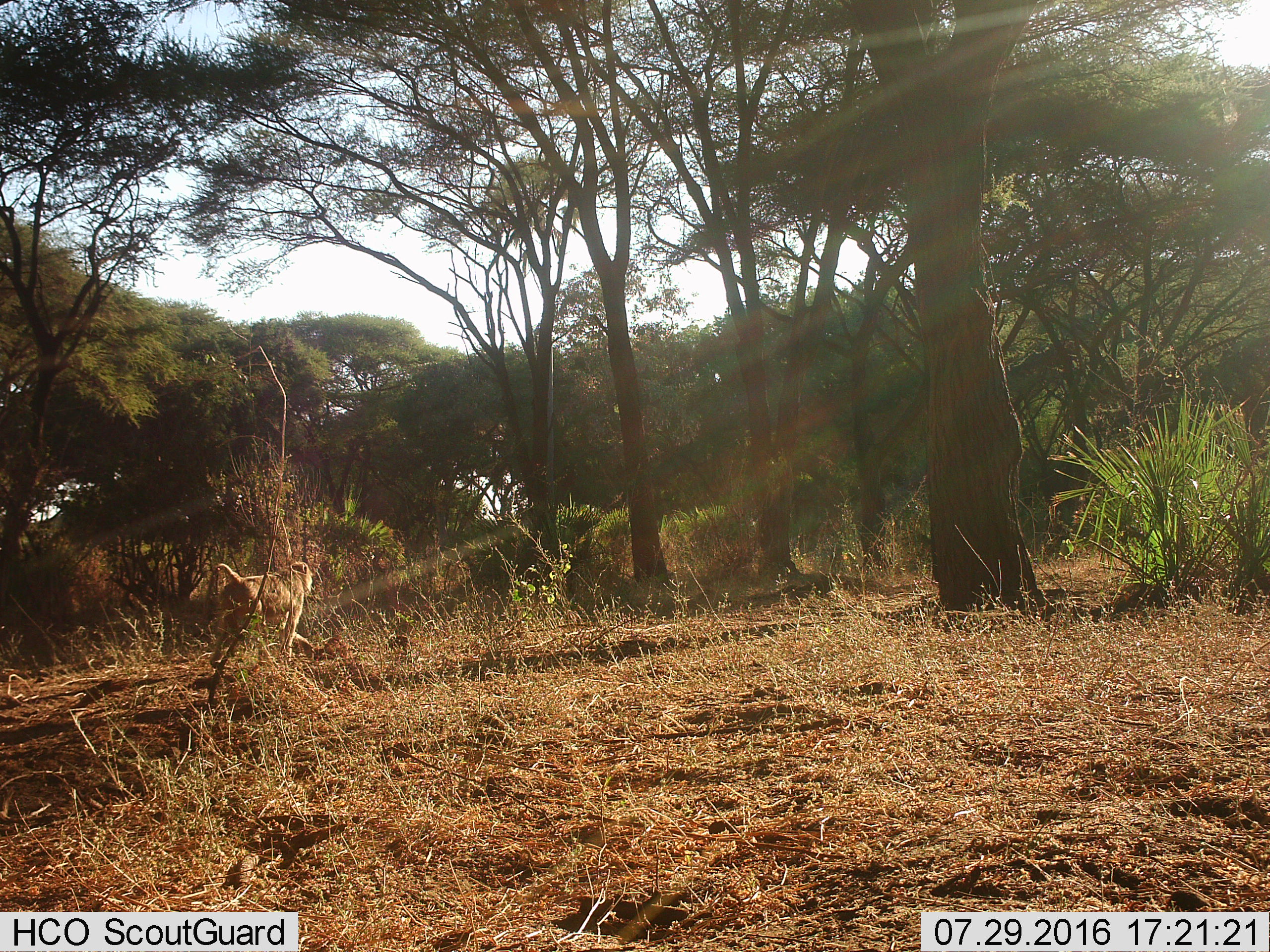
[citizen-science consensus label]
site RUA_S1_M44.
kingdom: Animalia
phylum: Chordata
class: Mammalia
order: Primates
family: Cercopithecidae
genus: Papio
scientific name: Papio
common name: baboon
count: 1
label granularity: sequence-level